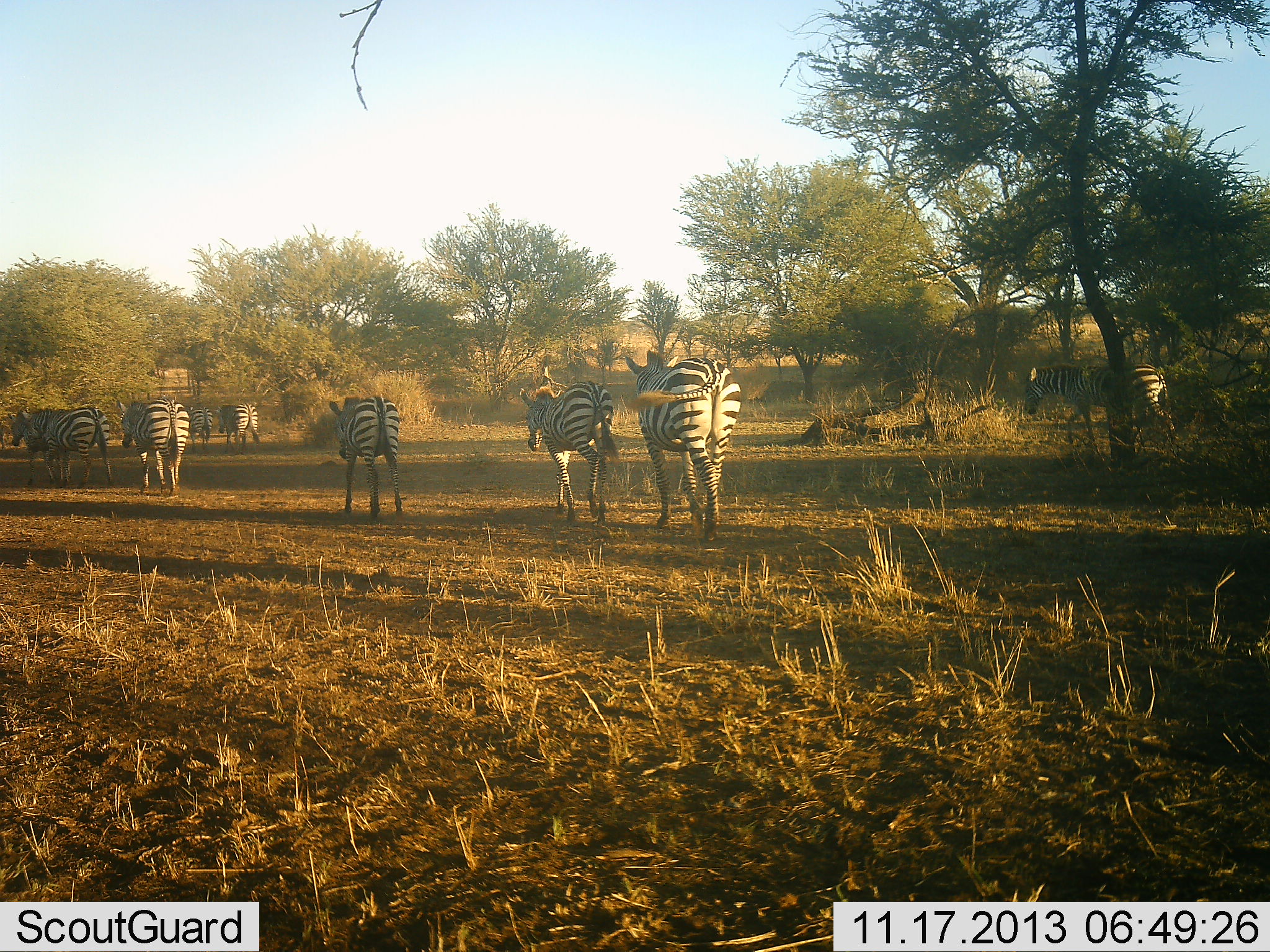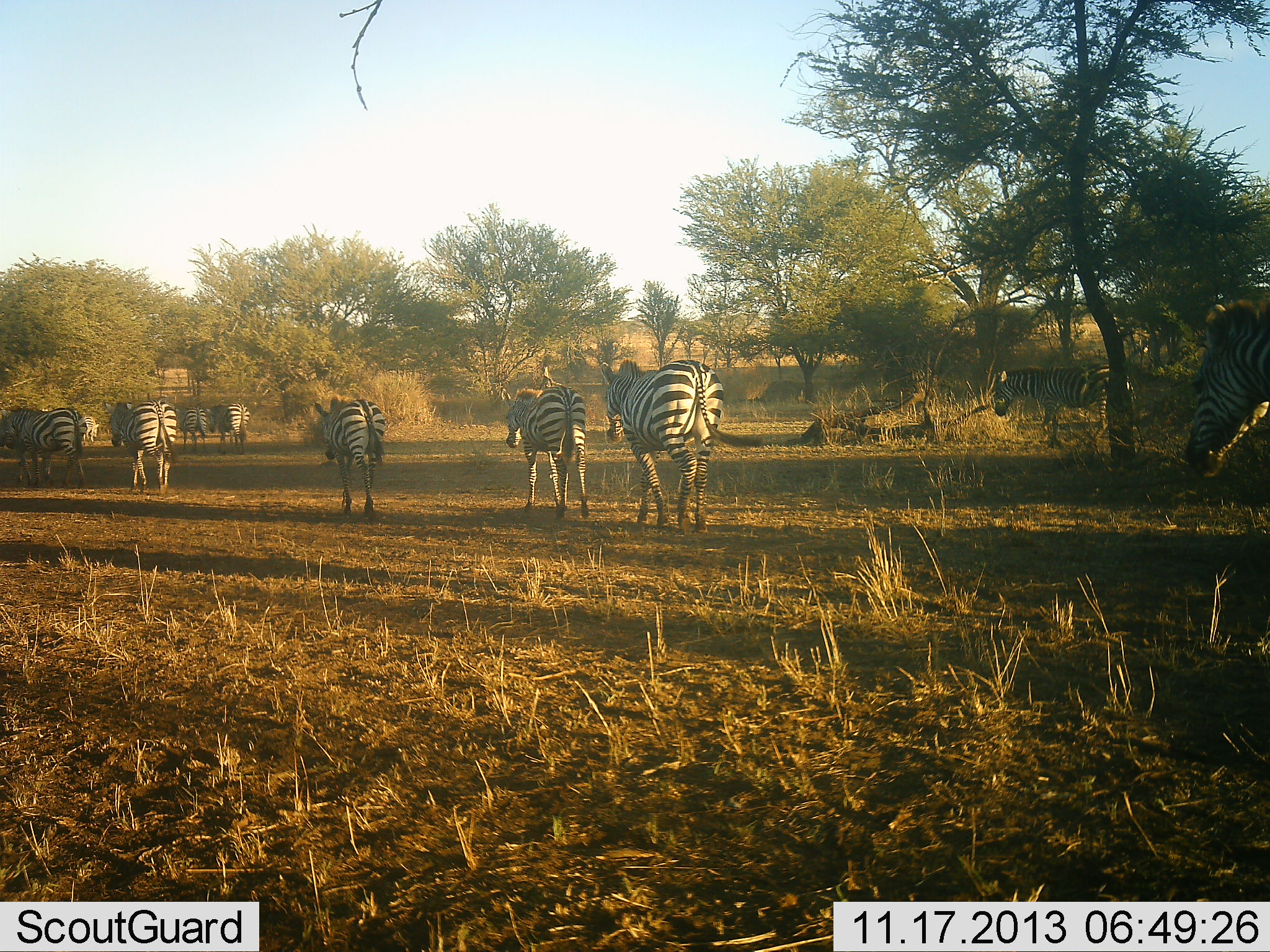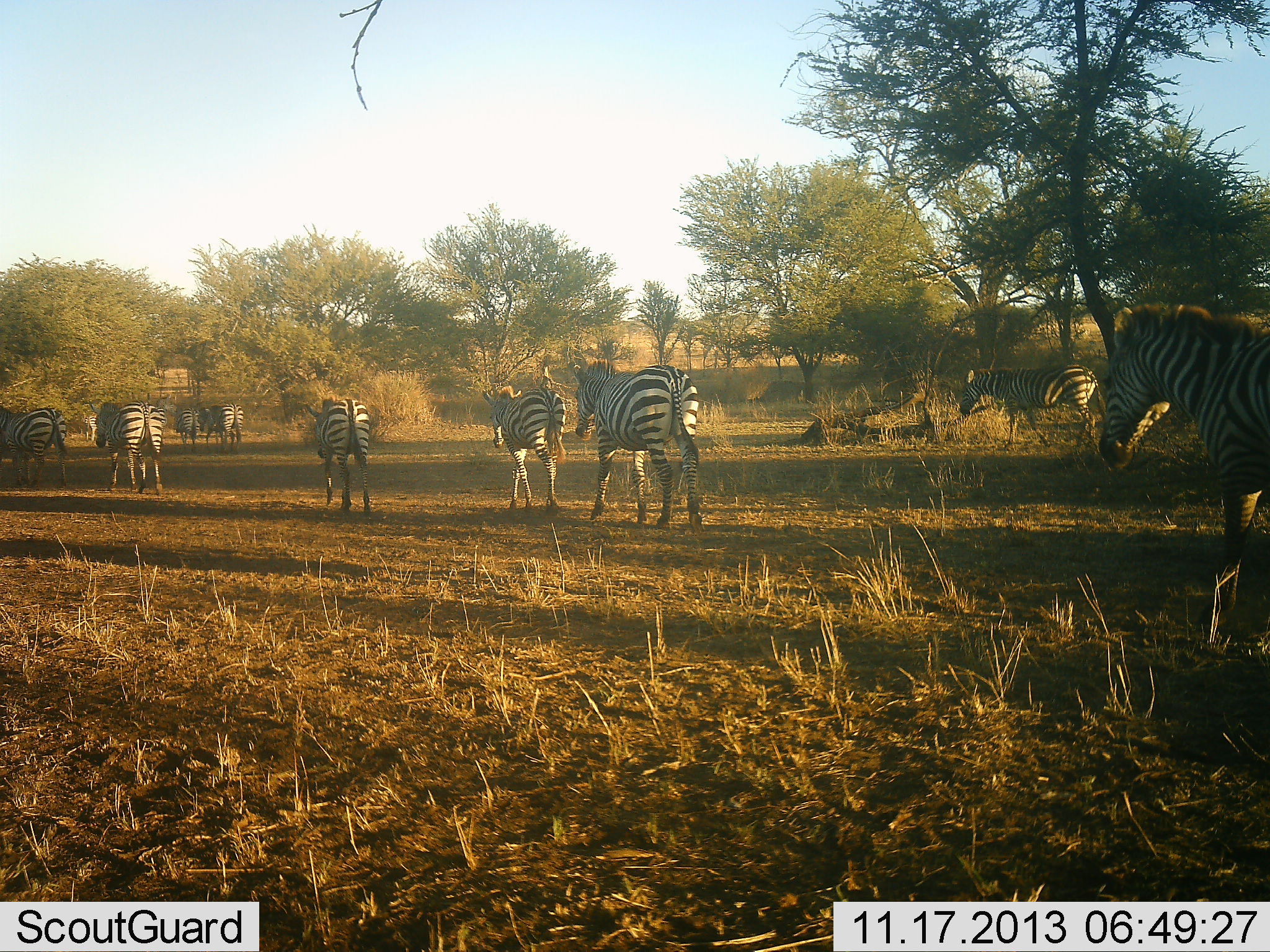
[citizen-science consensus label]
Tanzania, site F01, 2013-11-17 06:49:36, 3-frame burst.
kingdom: Animalia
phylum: Chordata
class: Mammalia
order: Perissodactyla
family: Equidae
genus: Equus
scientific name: Equus quagga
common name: plains zebra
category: zebra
Zebra (plains zebra) (Equus quagga), count 10. Behavior (volunteer vote fractions): standing 5%, resting 1%, moving 100%, interacting 0%. Young present (vote fraction): 2%. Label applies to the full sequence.